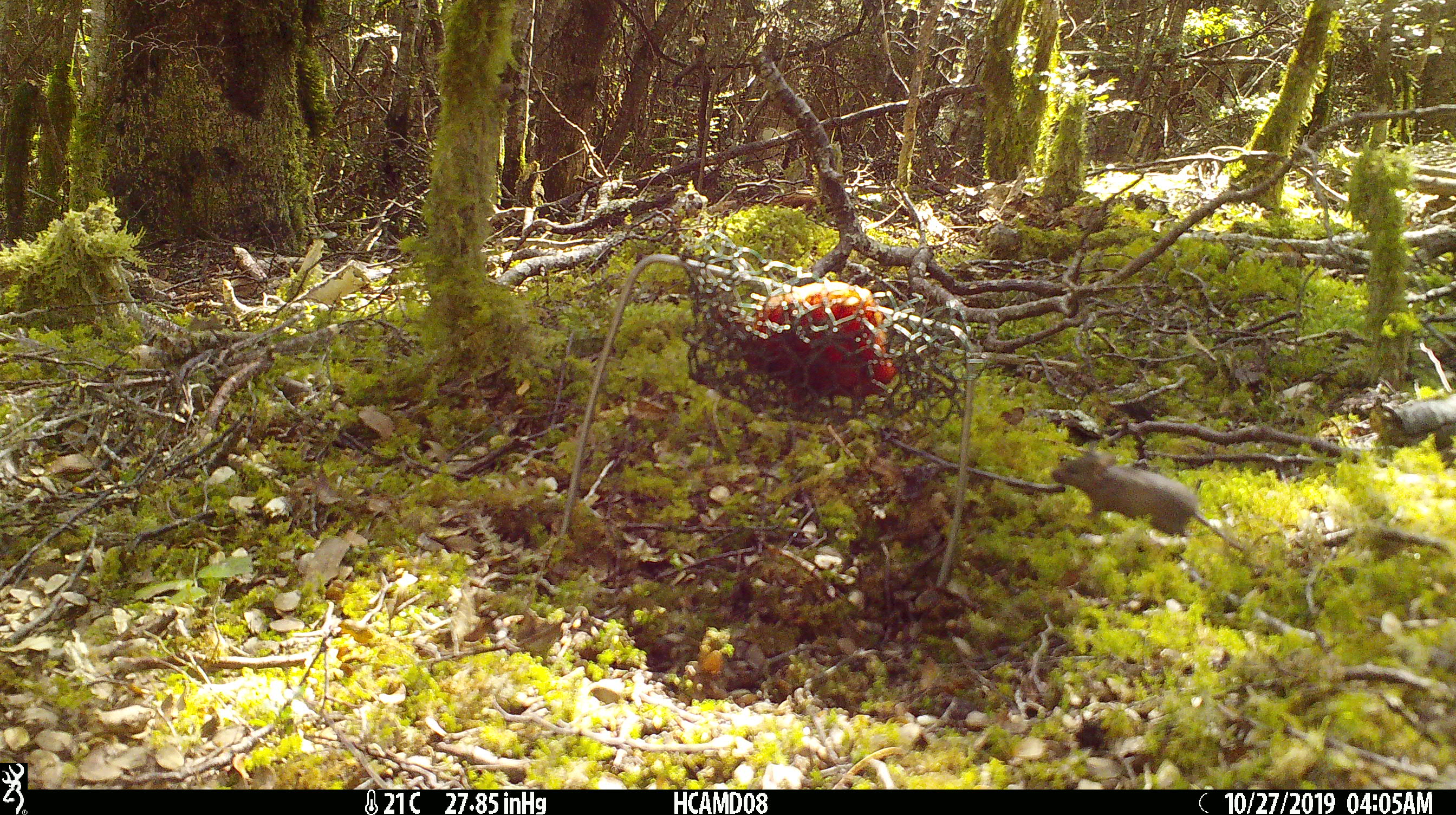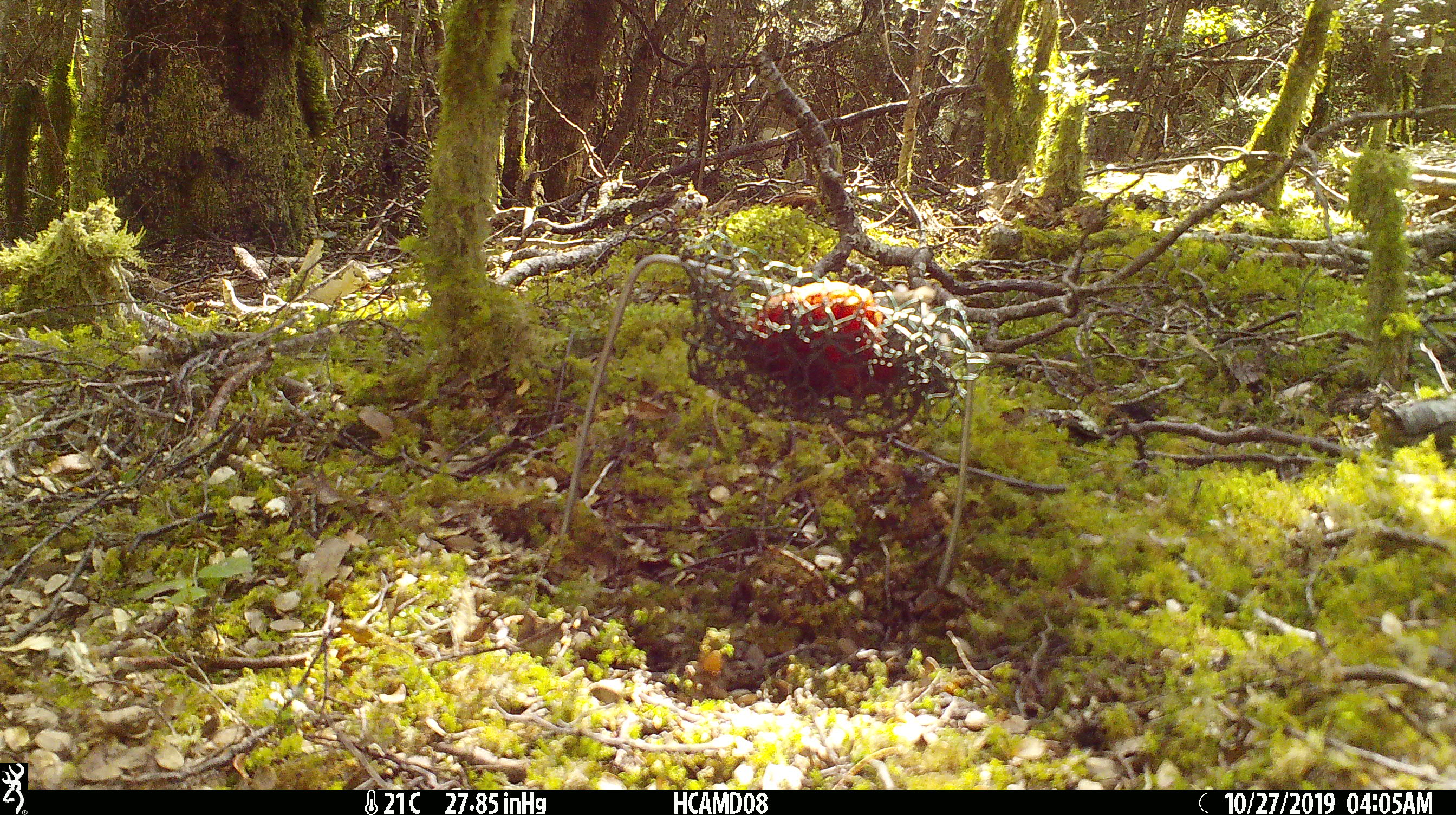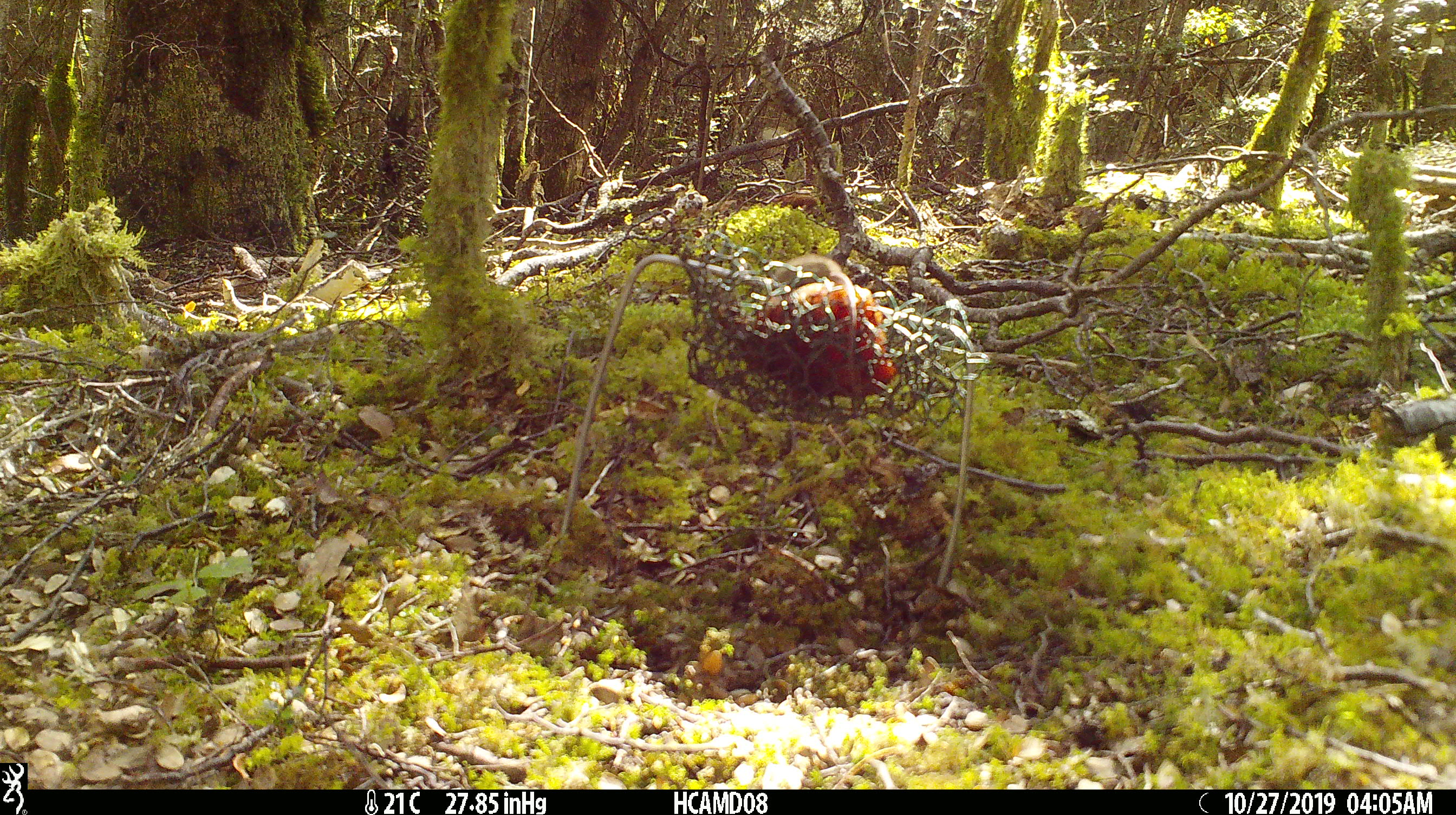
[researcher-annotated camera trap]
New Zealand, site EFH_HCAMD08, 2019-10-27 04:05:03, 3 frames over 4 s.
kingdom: Animalia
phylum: Chordata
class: Mammalia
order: Rodentia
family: Muridae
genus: Mus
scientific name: Mus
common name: mouse